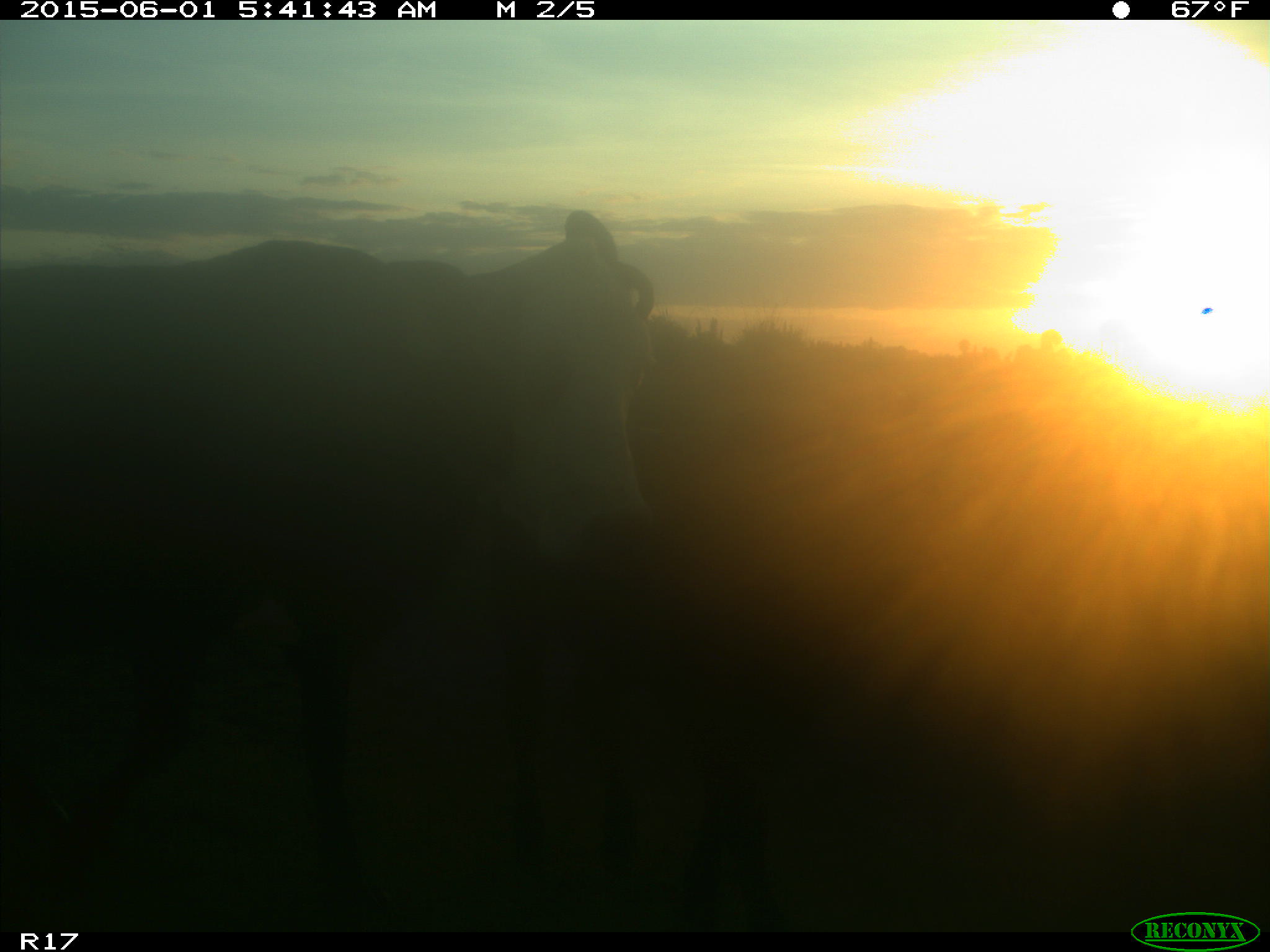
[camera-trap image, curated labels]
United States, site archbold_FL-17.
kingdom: Animalia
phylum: Chordata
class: Mammalia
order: Artiodactyla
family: Bovidae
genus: Bos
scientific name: Bos taurus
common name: domestic cow